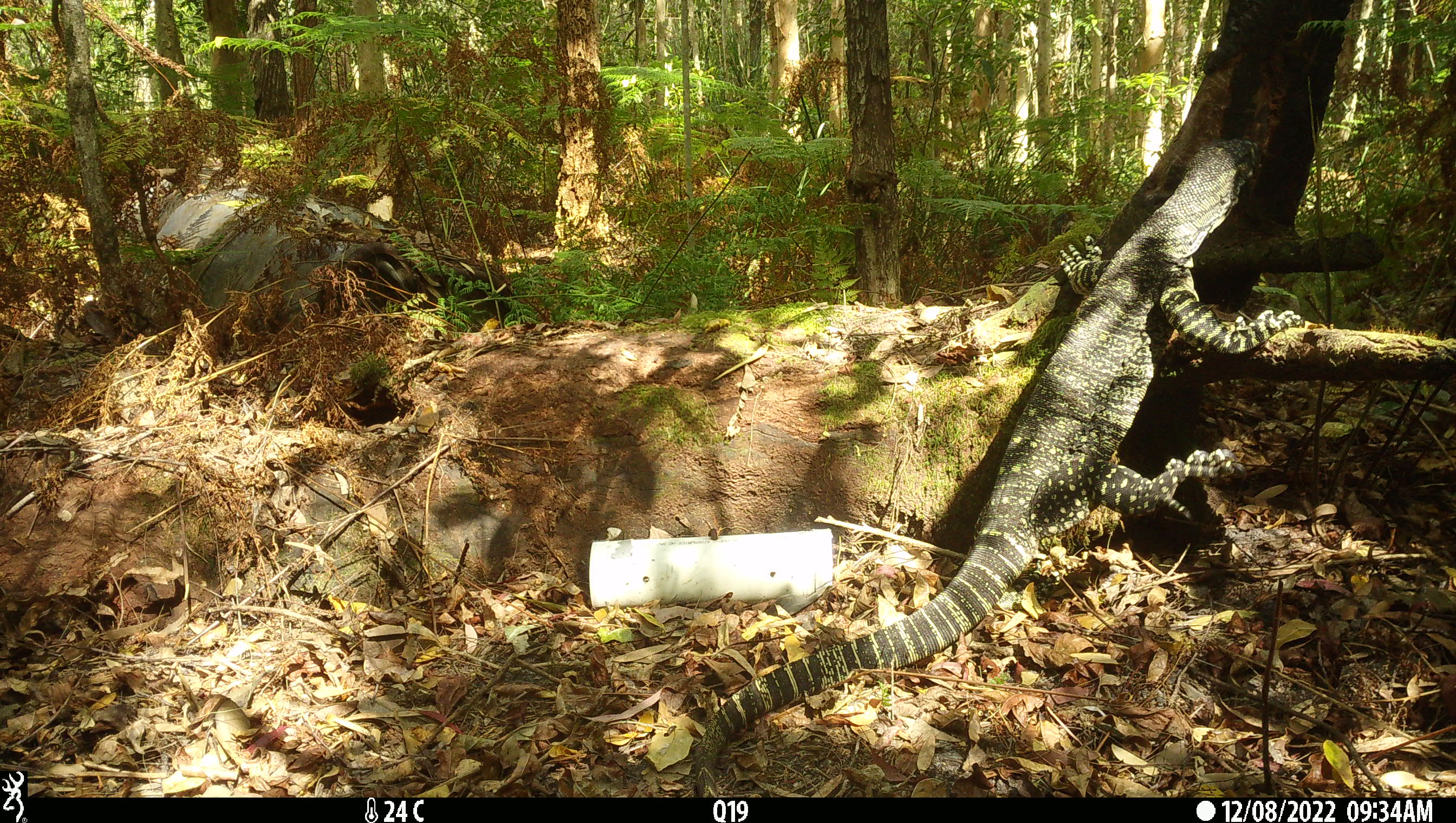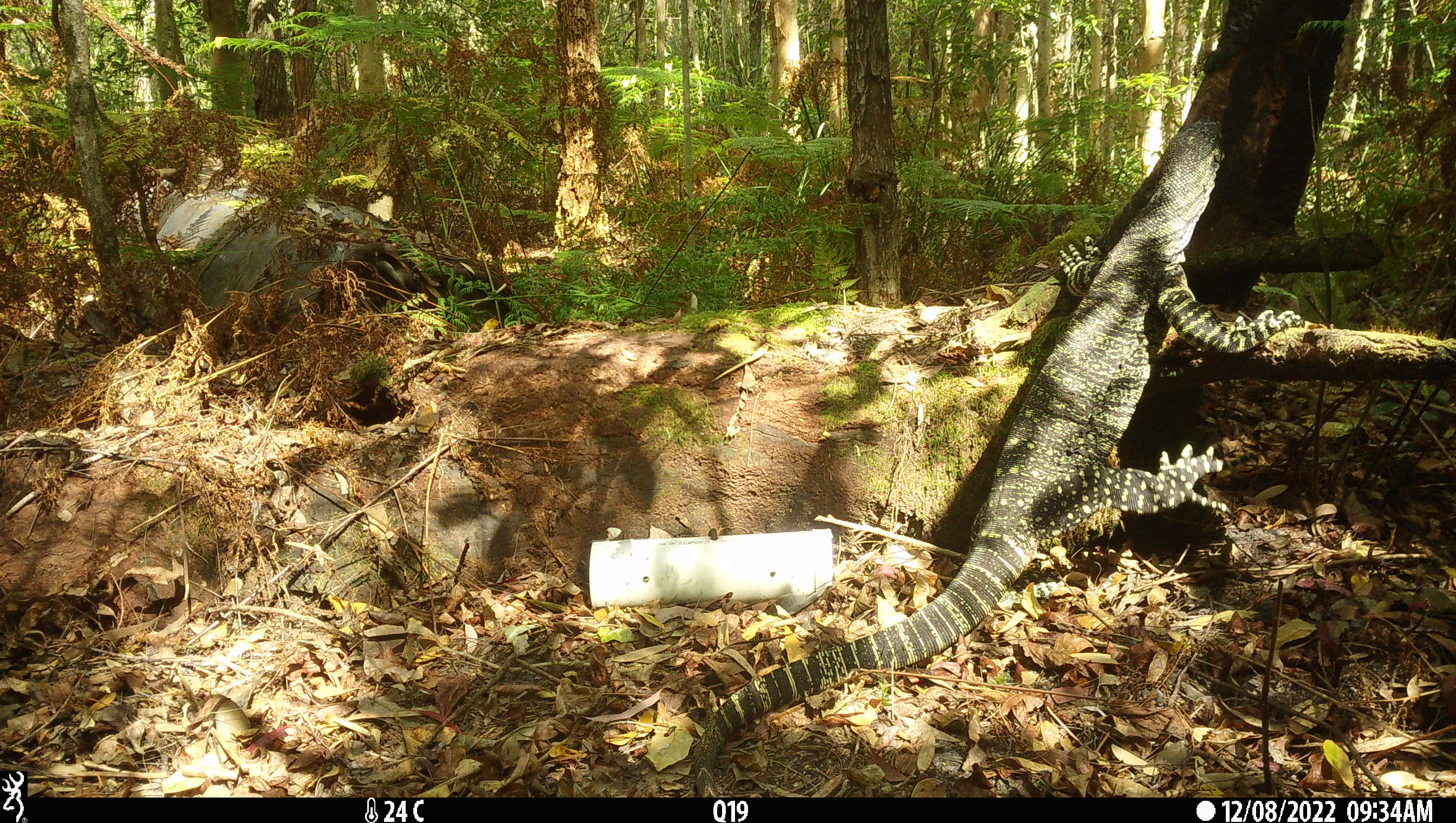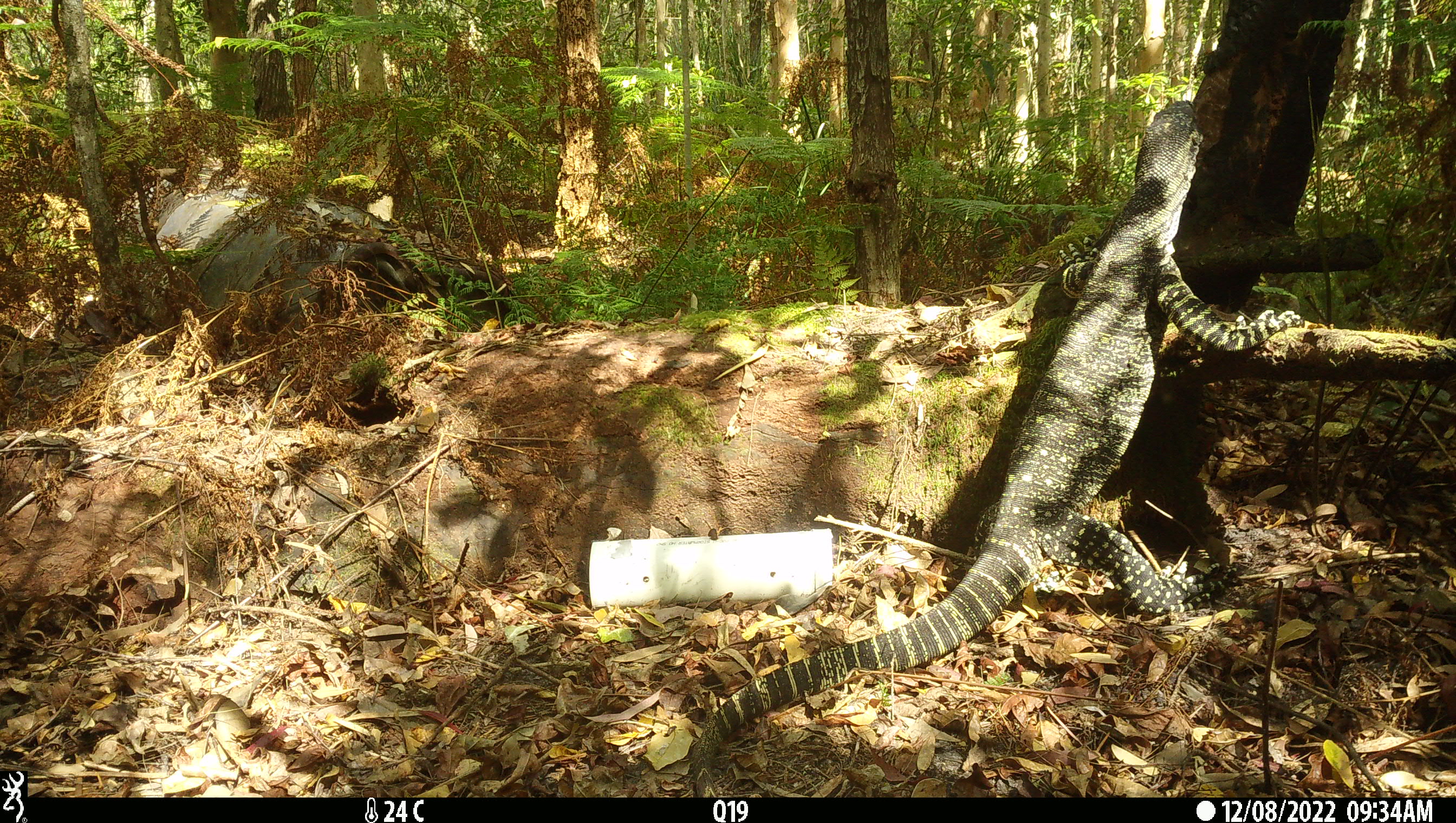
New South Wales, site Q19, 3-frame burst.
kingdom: Animalia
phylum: Chordata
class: Reptilia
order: Squamata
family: Varanidae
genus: Varanus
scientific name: Varanus varius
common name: lace monitor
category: goanna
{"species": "goanna (lace monitor) (Varanus varius)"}